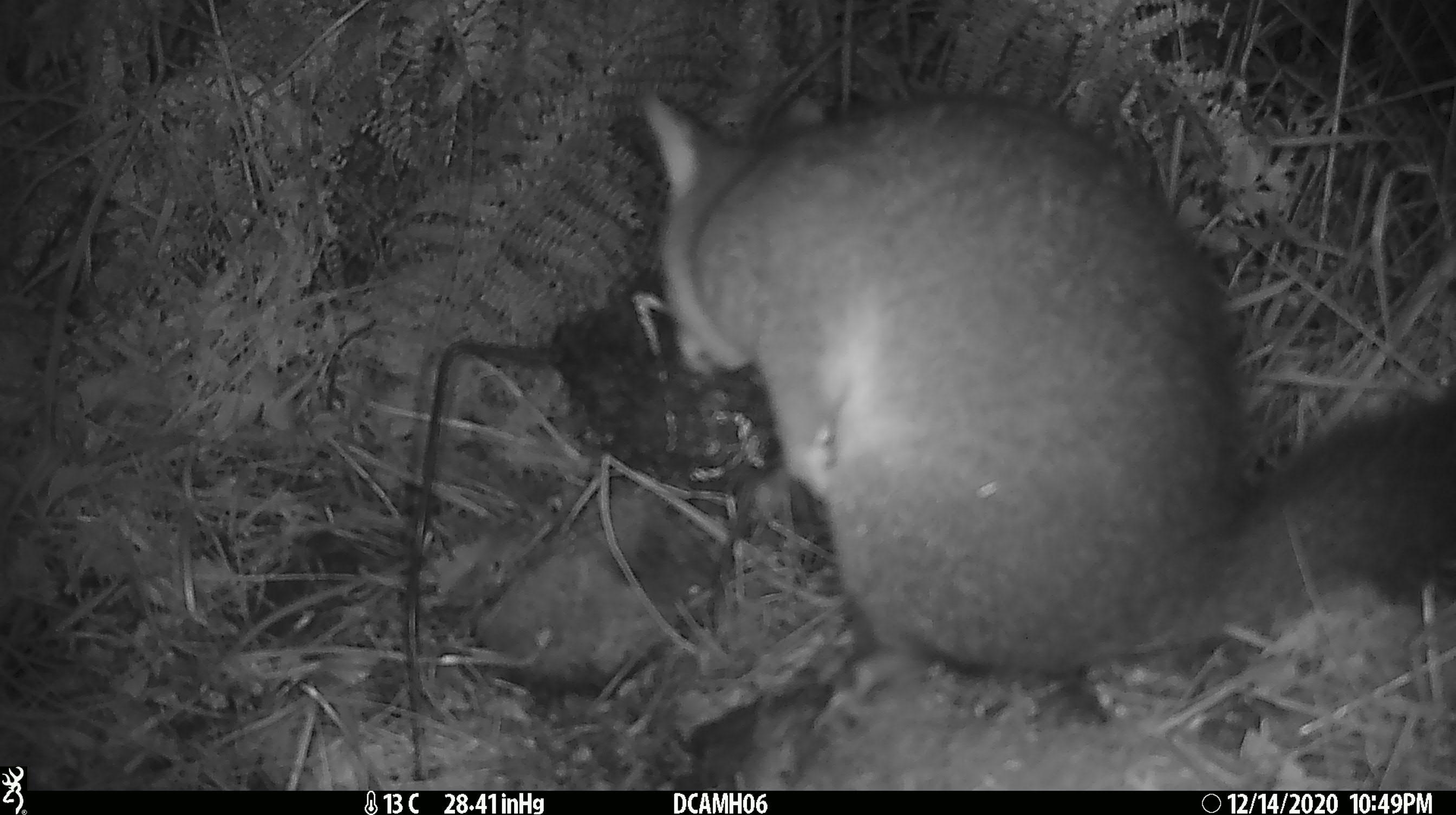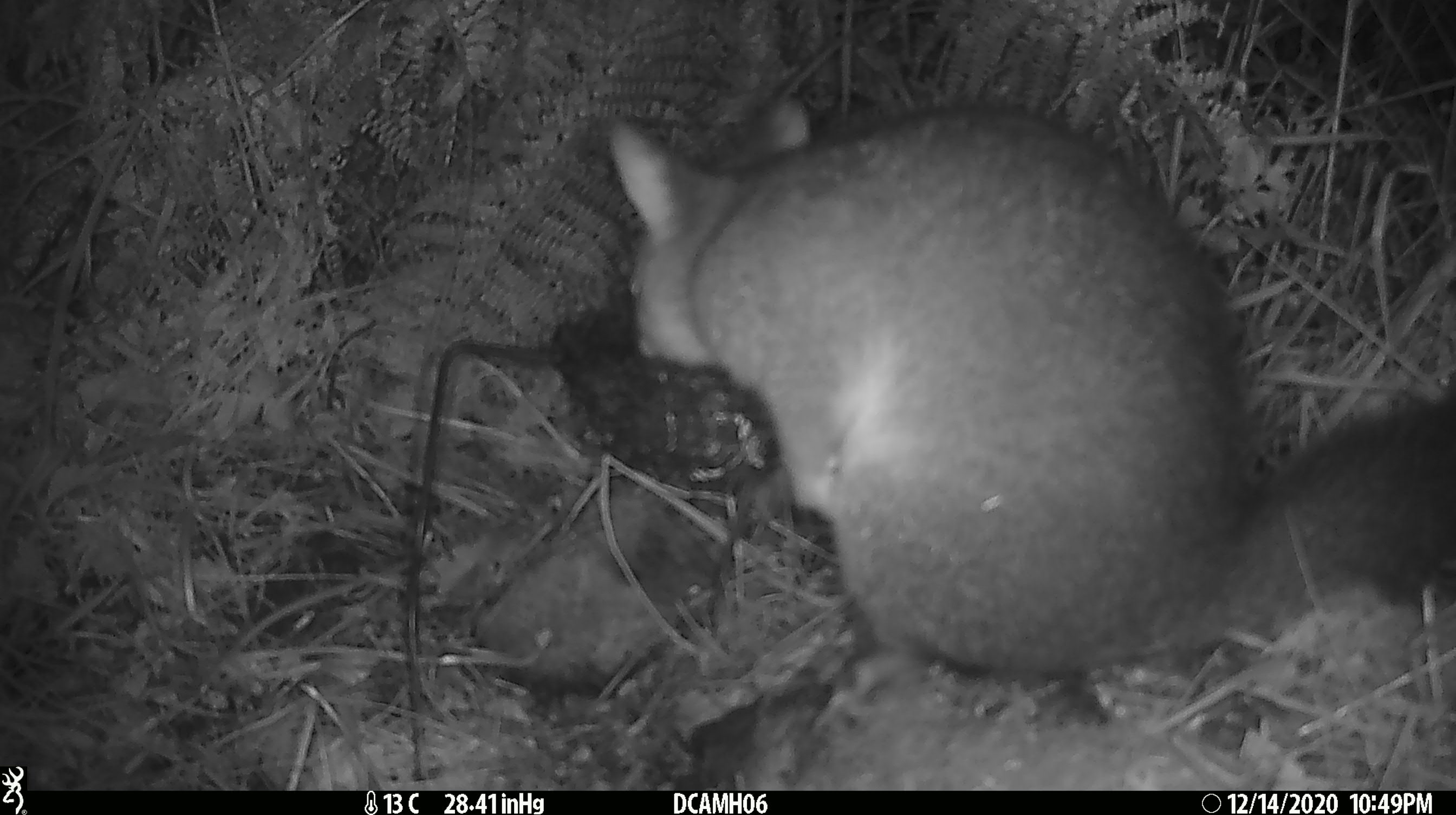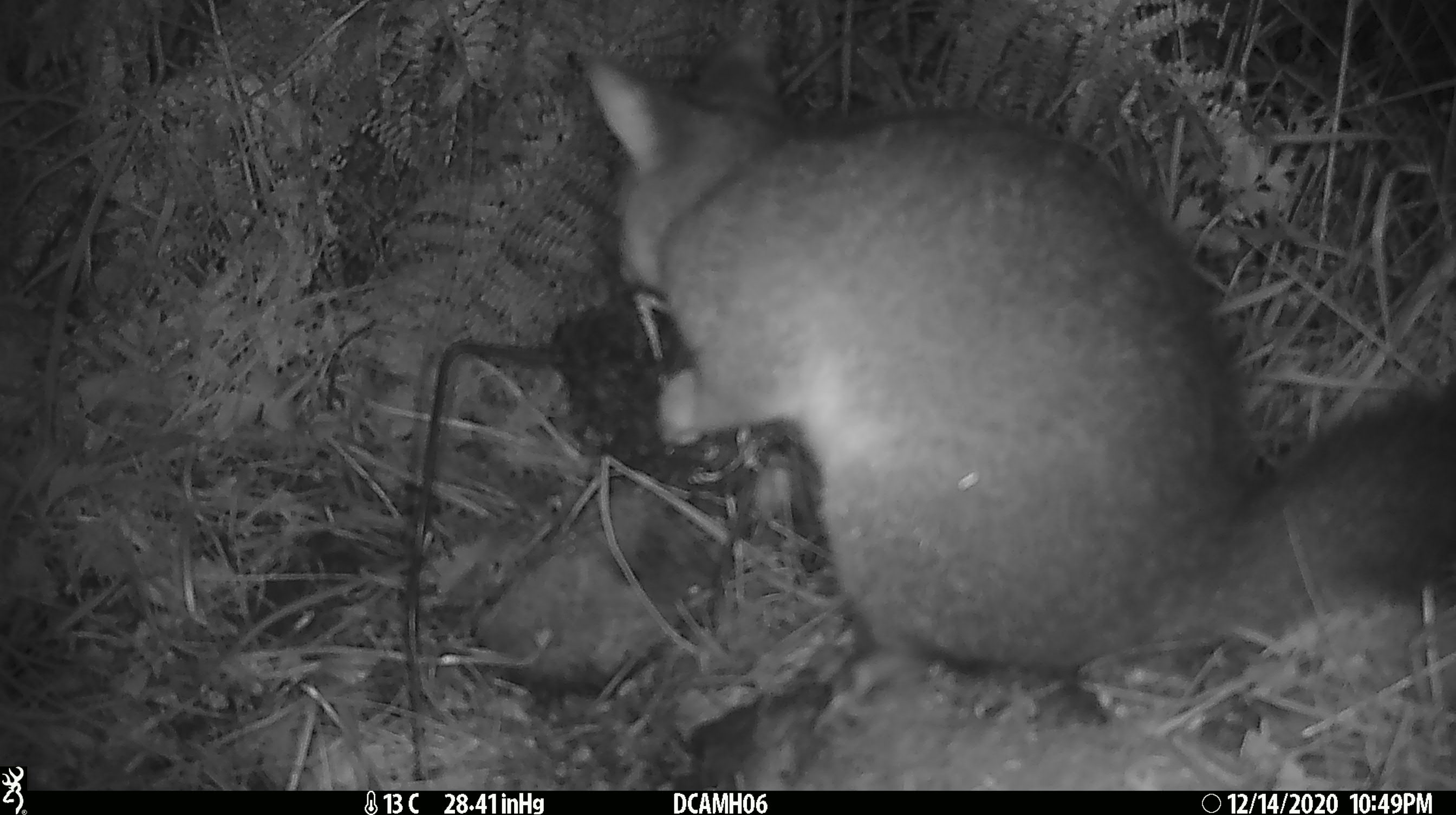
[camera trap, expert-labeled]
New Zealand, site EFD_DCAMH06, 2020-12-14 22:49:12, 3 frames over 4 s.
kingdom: Animalia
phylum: Chordata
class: Mammalia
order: Diprotodontia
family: Phalangeridae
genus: Trichosurus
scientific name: Trichosurus vulpecula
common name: common brushtail possum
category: possum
Possum (common brushtail possum) (Trichosurus vulpecula).